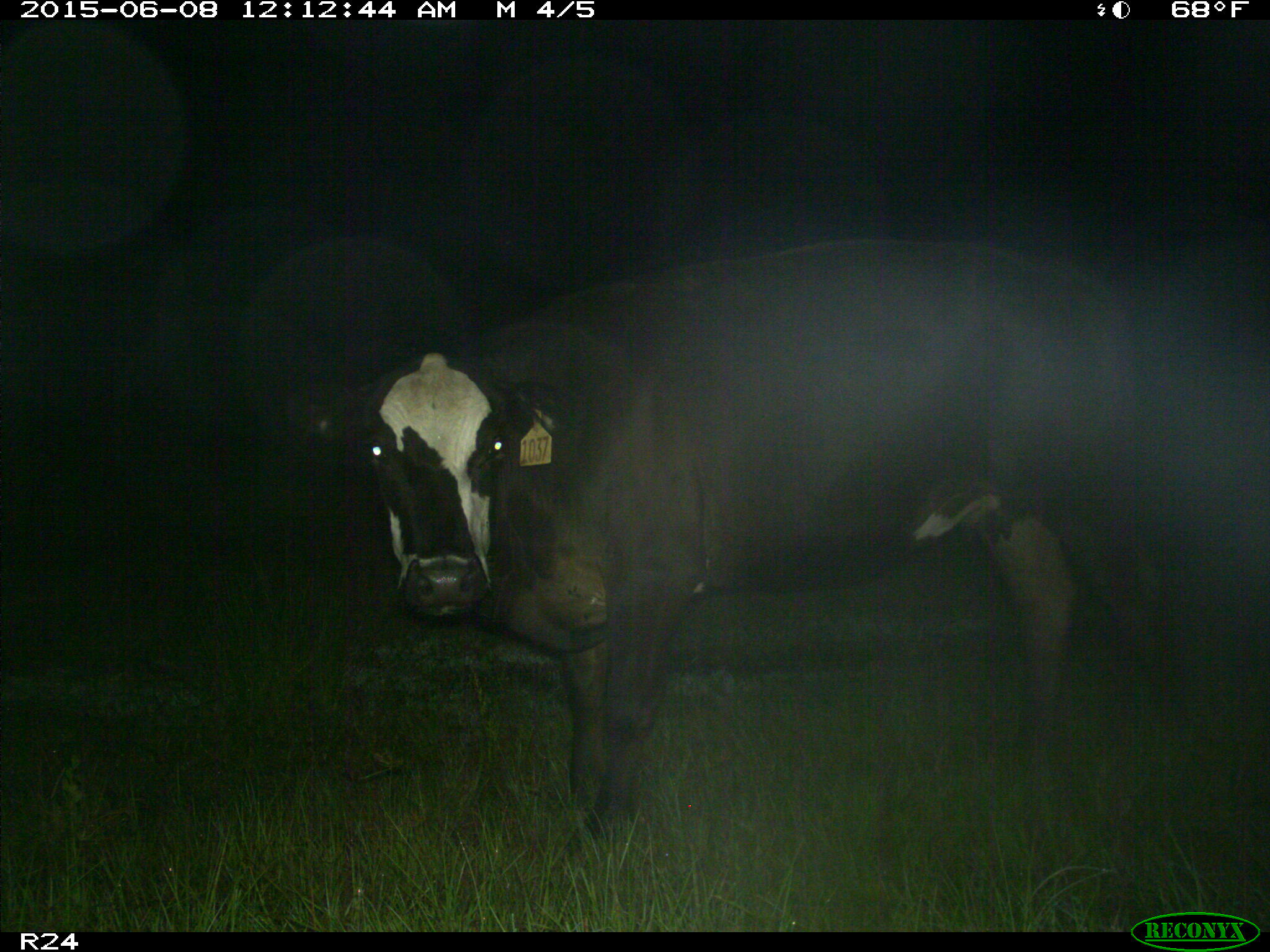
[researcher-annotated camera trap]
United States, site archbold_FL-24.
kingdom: Animalia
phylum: Chordata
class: Mammalia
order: Artiodactyla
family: Cervidae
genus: Odocoileus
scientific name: Odocoileus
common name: deer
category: unidentified deer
Unidentified deer (deer) (Odocoileus).